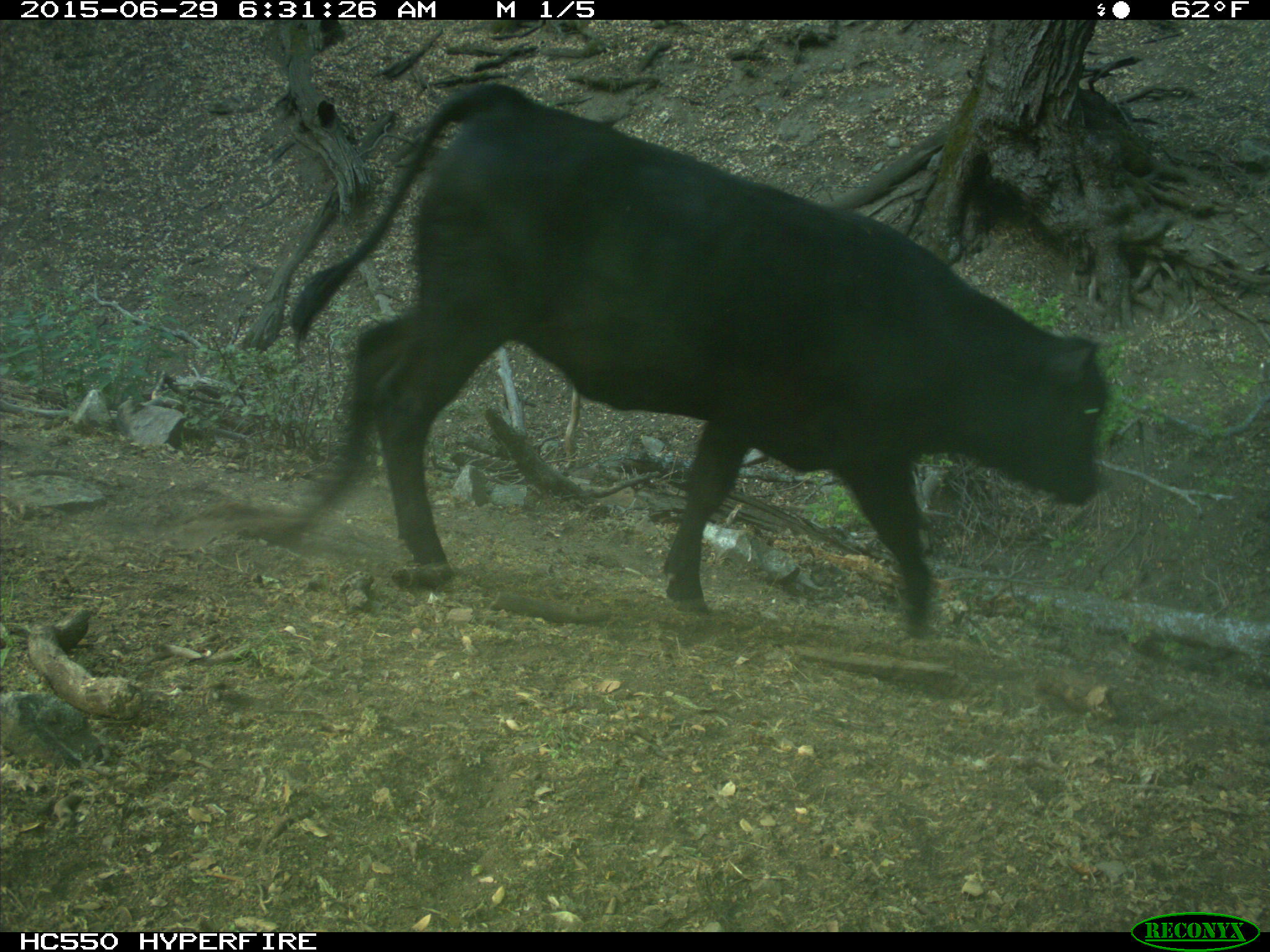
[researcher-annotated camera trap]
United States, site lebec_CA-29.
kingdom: Animalia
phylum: Chordata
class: Mammalia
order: Artiodactyla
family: Bovidae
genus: Bos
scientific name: Bos taurus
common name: domestic cow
Bos taurus (domestic cow).